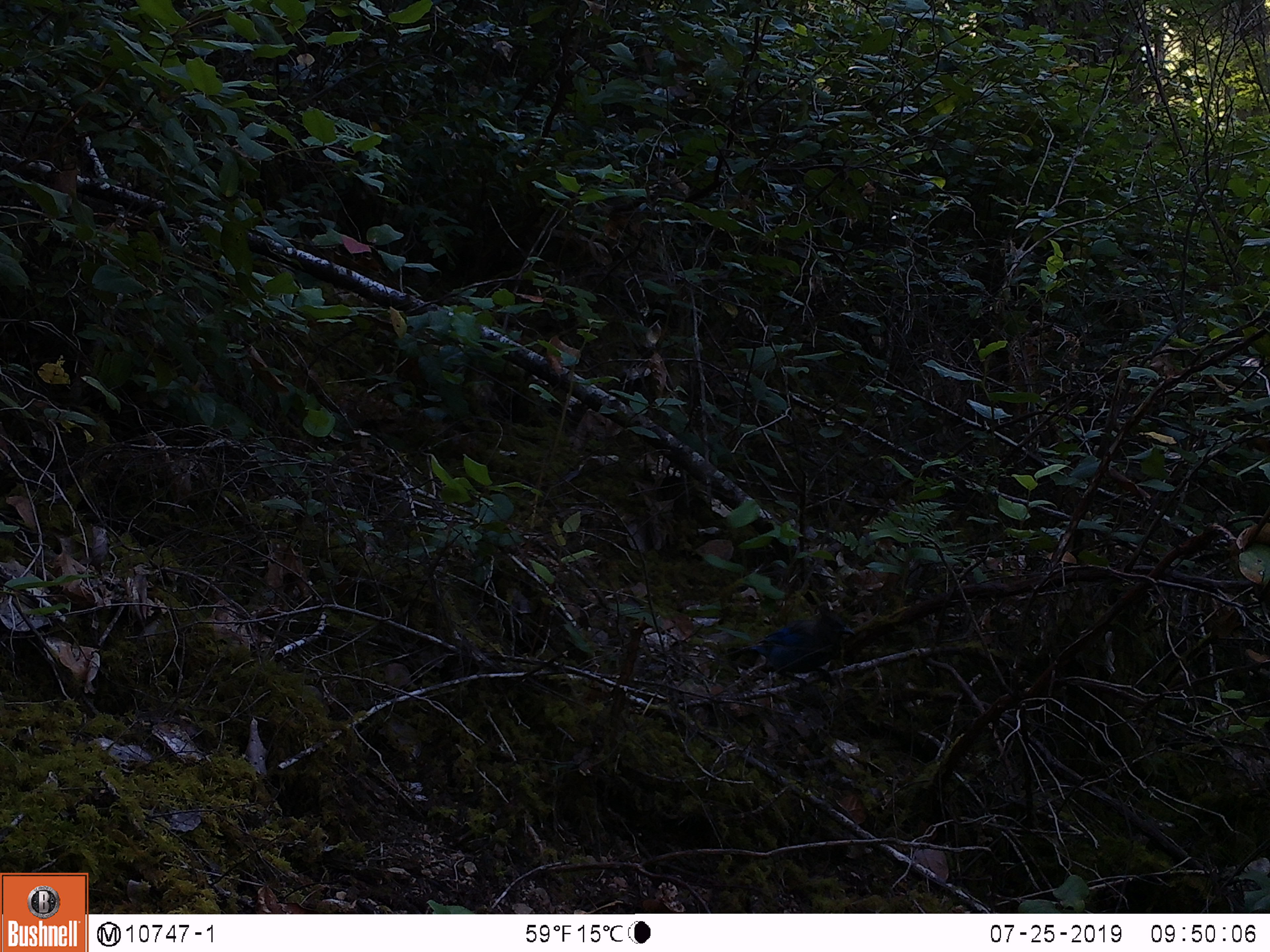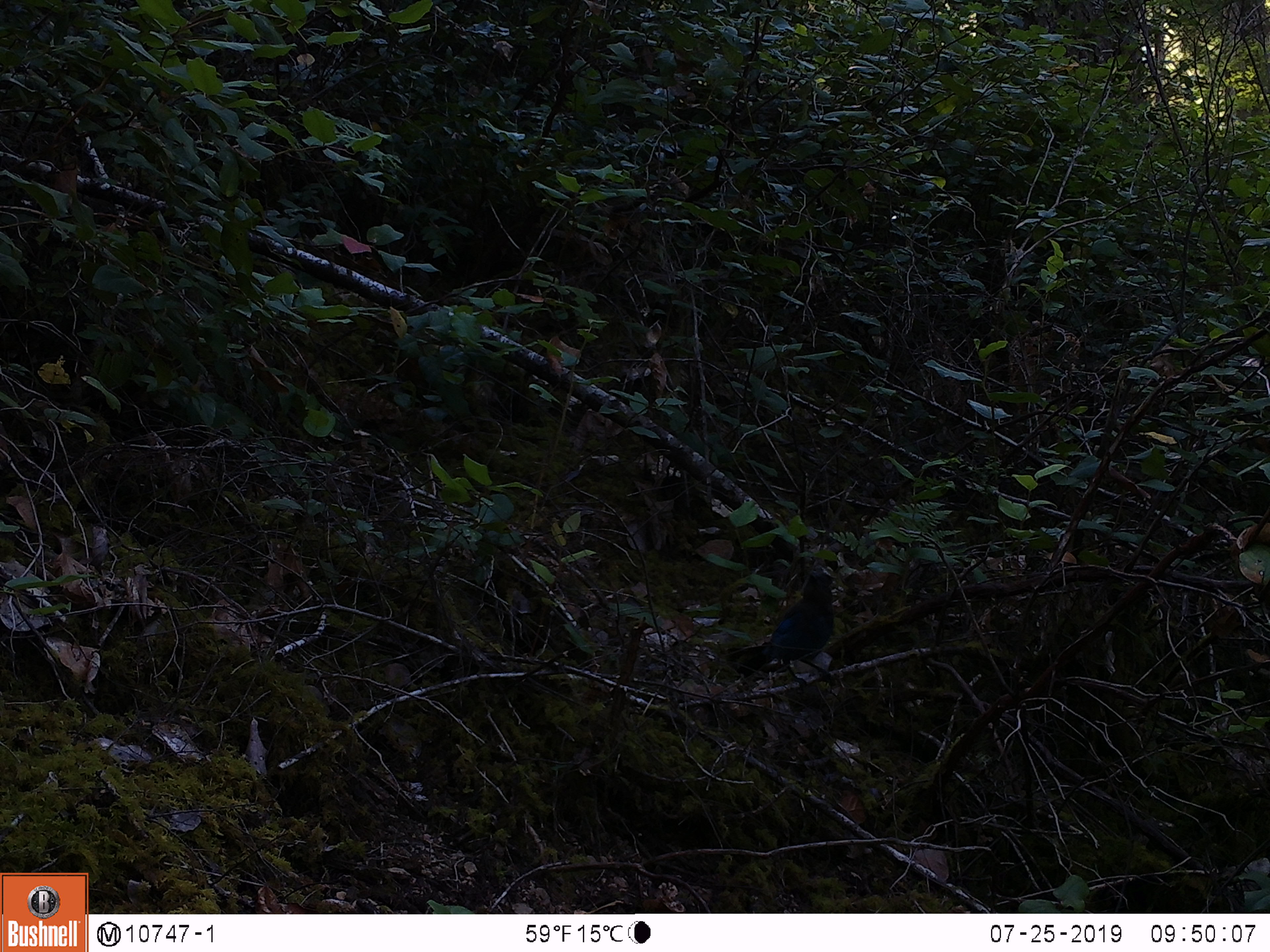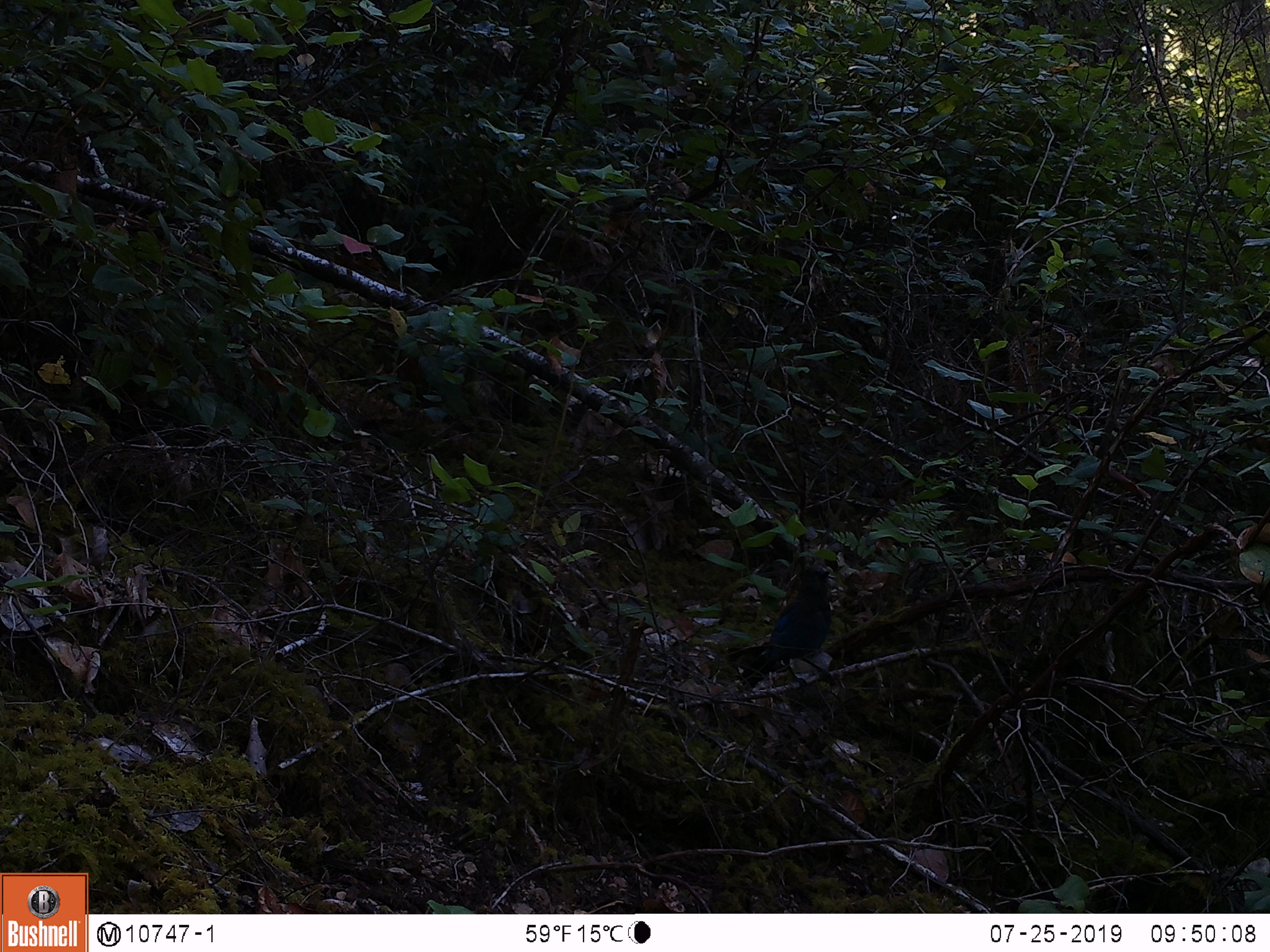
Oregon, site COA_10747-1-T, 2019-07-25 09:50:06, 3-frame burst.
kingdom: Animalia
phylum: Chordata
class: Aves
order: Passeriformes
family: Corvidae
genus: Cyanocitta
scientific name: Cyanocitta stelleri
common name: steller's jay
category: stellers jay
Stellers jay (steller's jay) (Cyanocitta stelleri).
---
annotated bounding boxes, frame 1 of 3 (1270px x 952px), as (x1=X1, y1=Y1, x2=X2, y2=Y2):
stellers jay: (x1=728, y1=604, x2=862, y2=672)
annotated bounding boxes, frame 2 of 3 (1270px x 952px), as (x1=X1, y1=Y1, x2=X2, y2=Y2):
stellers jay: (x1=732, y1=568, x2=843, y2=678)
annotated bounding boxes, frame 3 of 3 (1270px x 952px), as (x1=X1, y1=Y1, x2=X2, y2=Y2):
stellers jay: (x1=730, y1=564, x2=839, y2=689)